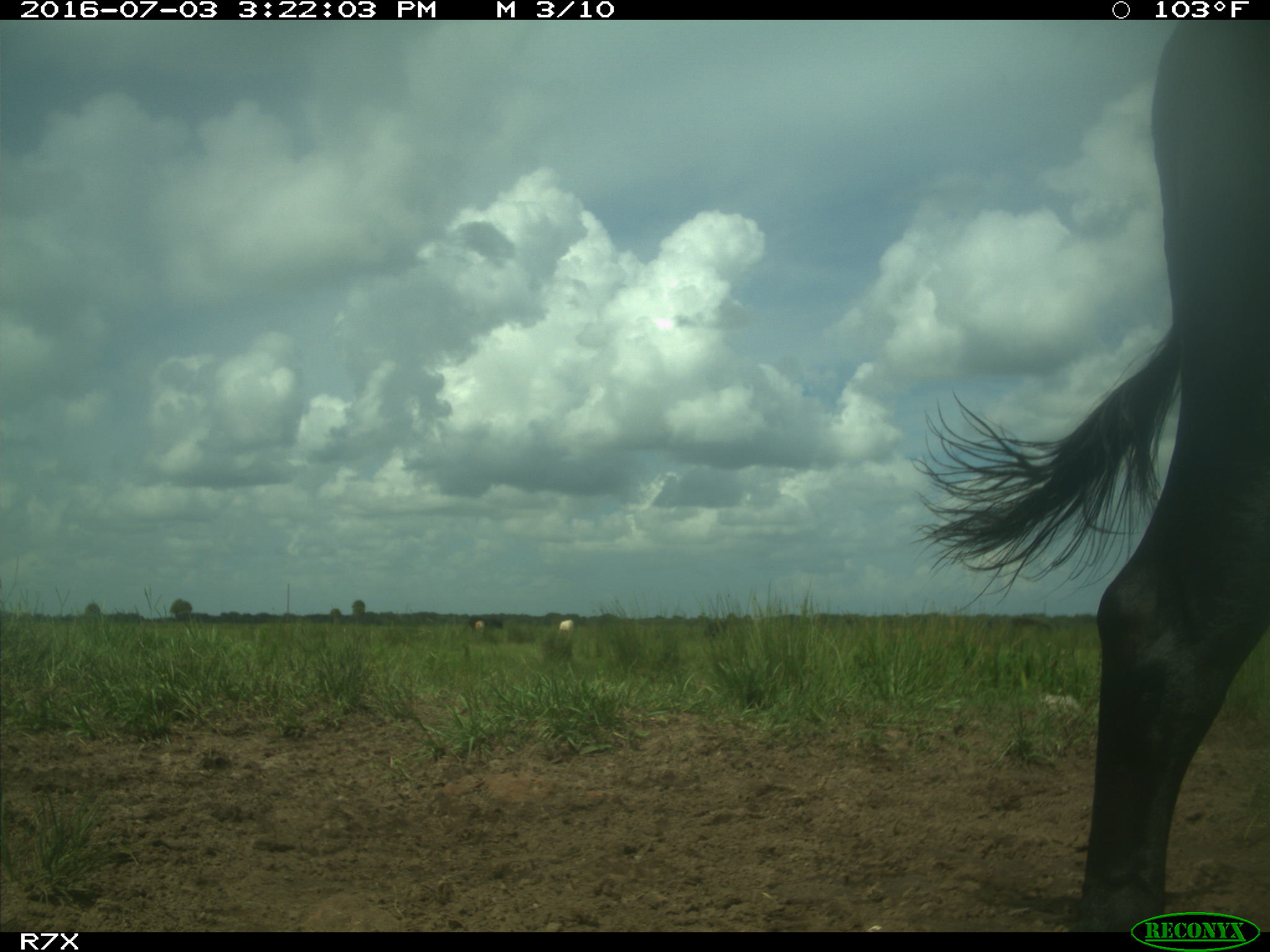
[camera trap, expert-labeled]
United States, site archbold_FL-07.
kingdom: Animalia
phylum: Chordata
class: Mammalia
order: Artiodactyla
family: Bovidae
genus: Bos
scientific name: Bos taurus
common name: domestic cow